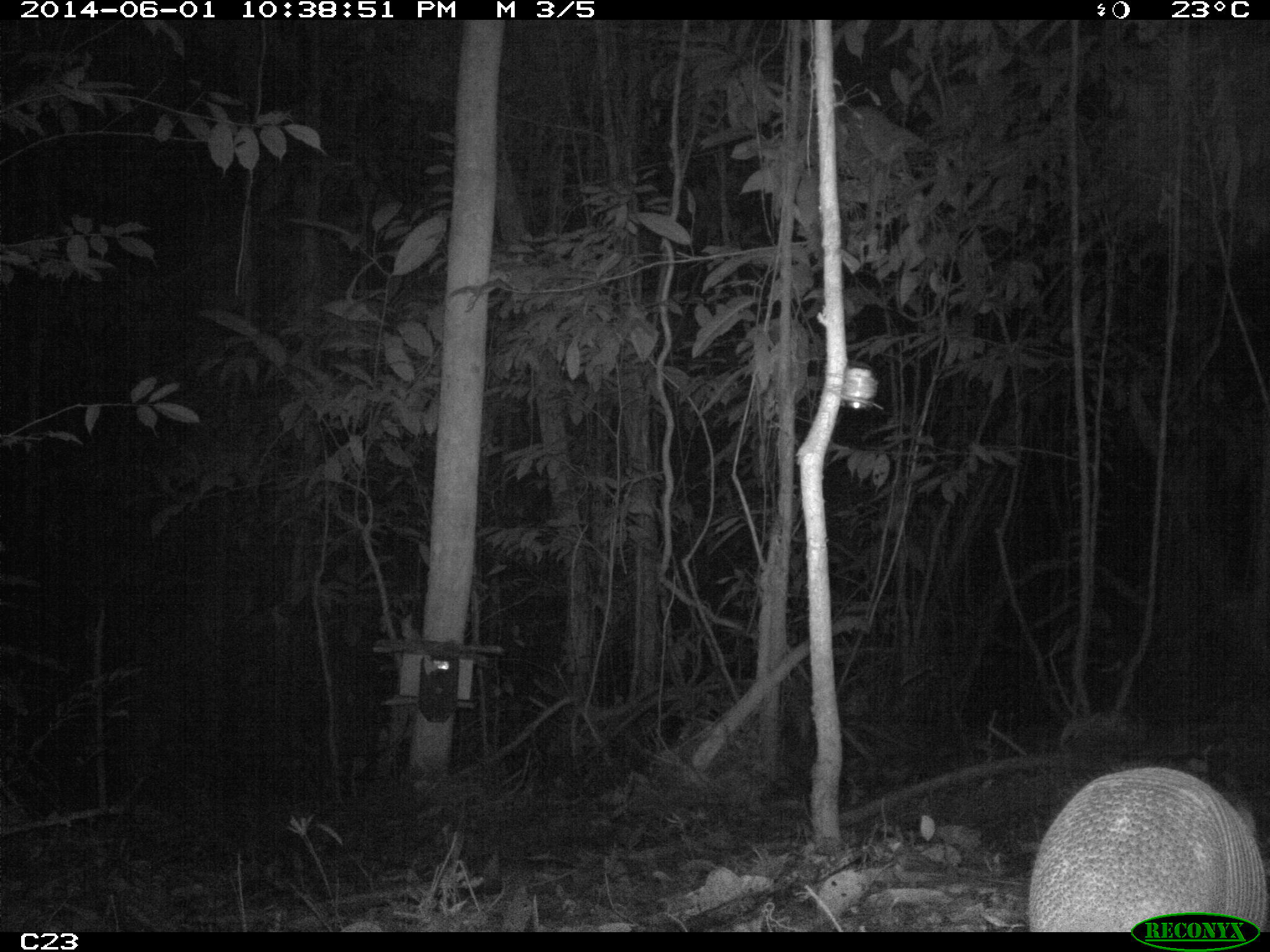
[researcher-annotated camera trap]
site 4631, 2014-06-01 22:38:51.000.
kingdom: Animalia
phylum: Chordata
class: Mammalia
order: Cingulata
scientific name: Cingulata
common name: armadillo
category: unknown armadillo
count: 1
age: adult